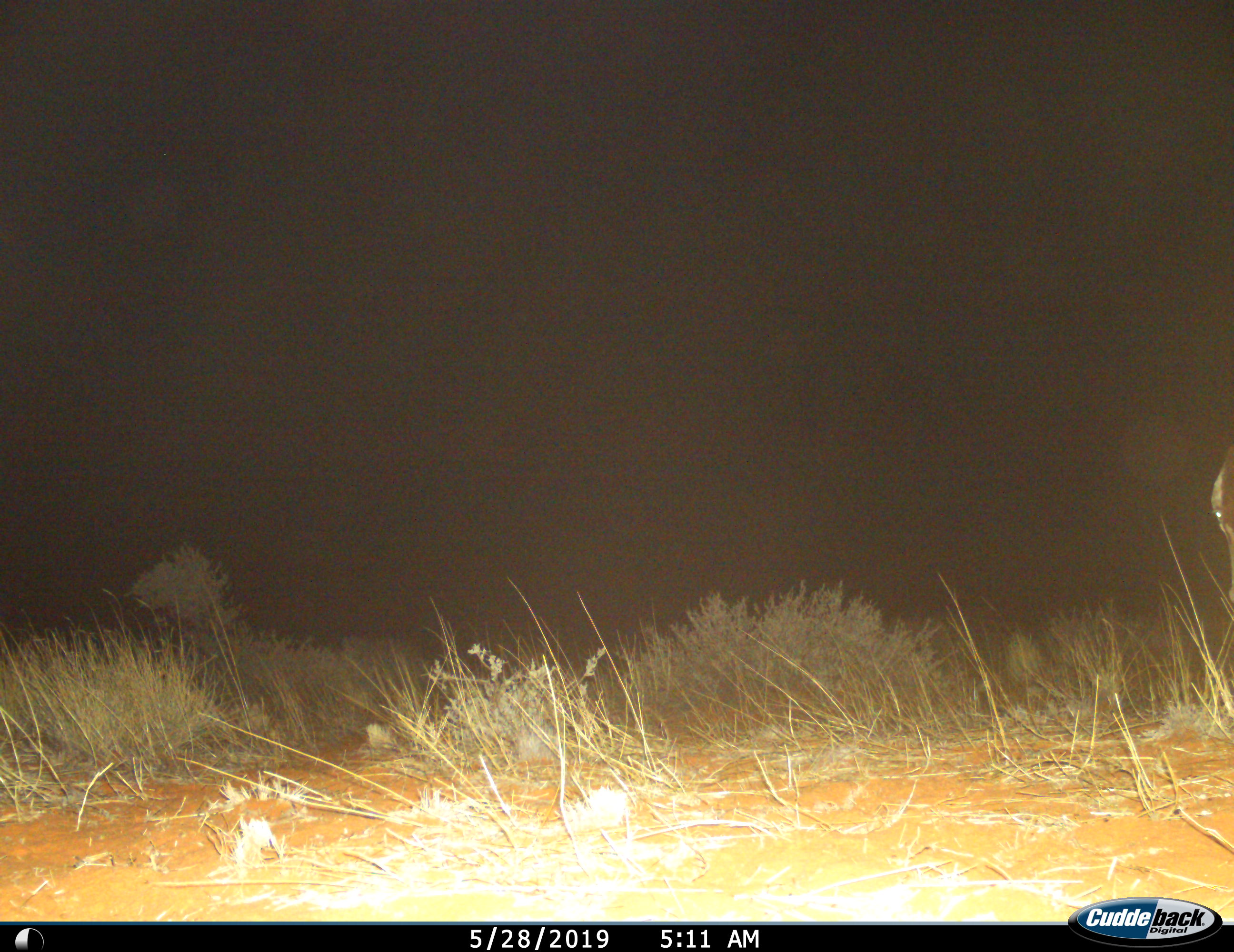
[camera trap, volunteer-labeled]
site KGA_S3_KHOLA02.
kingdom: Animalia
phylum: Chordata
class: Mammalia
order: Artiodactyla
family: Bovidae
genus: Alcelaphus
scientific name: Alcelaphus buselaphus caama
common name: red hartebeest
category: hartebeestred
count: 1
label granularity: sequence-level